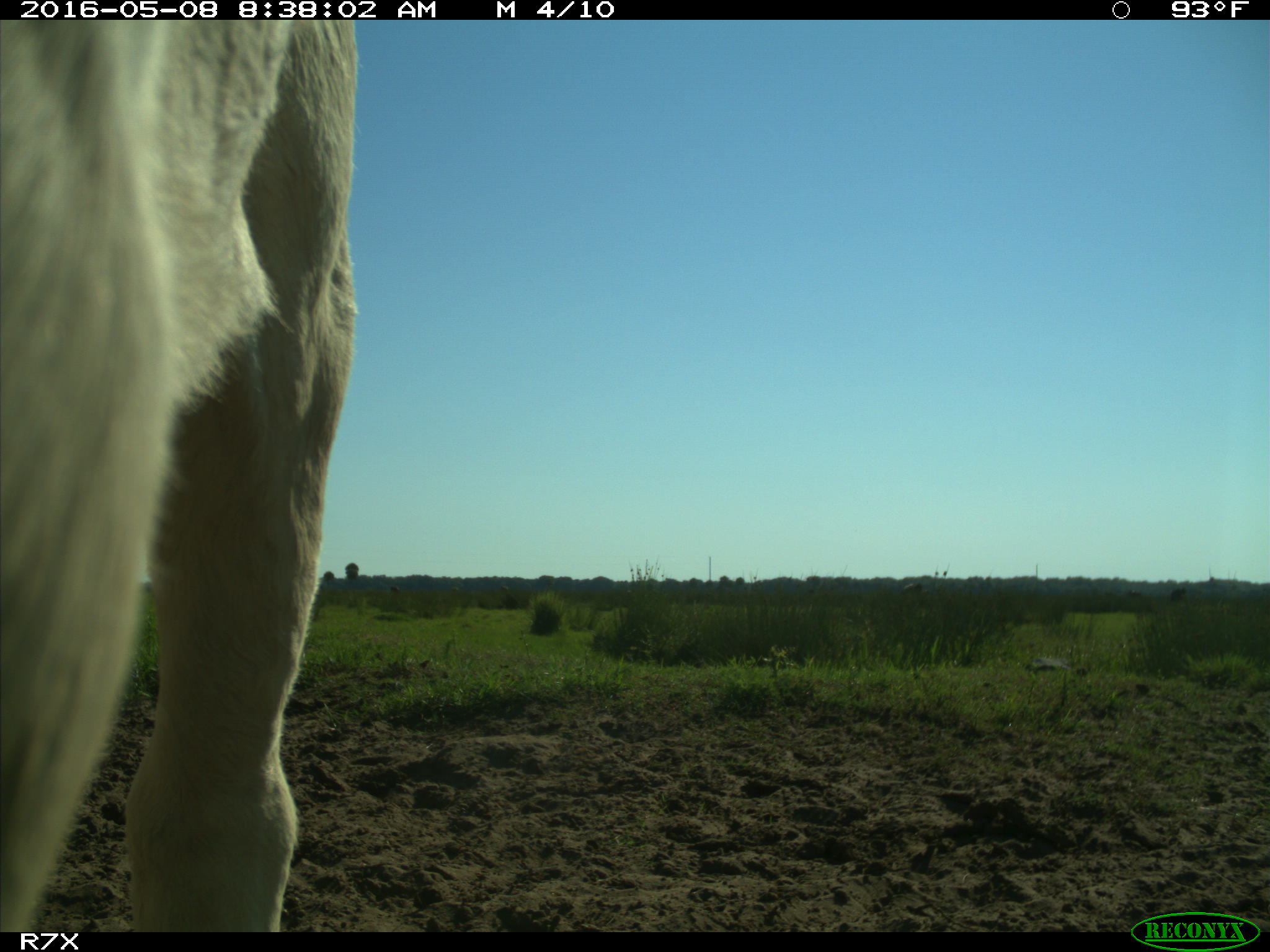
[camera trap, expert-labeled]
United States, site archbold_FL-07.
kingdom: Animalia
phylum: Chordata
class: Mammalia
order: Artiodactyla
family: Bovidae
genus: Bos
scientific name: Bos taurus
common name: domestic cow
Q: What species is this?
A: Bos taurus (domestic cow).